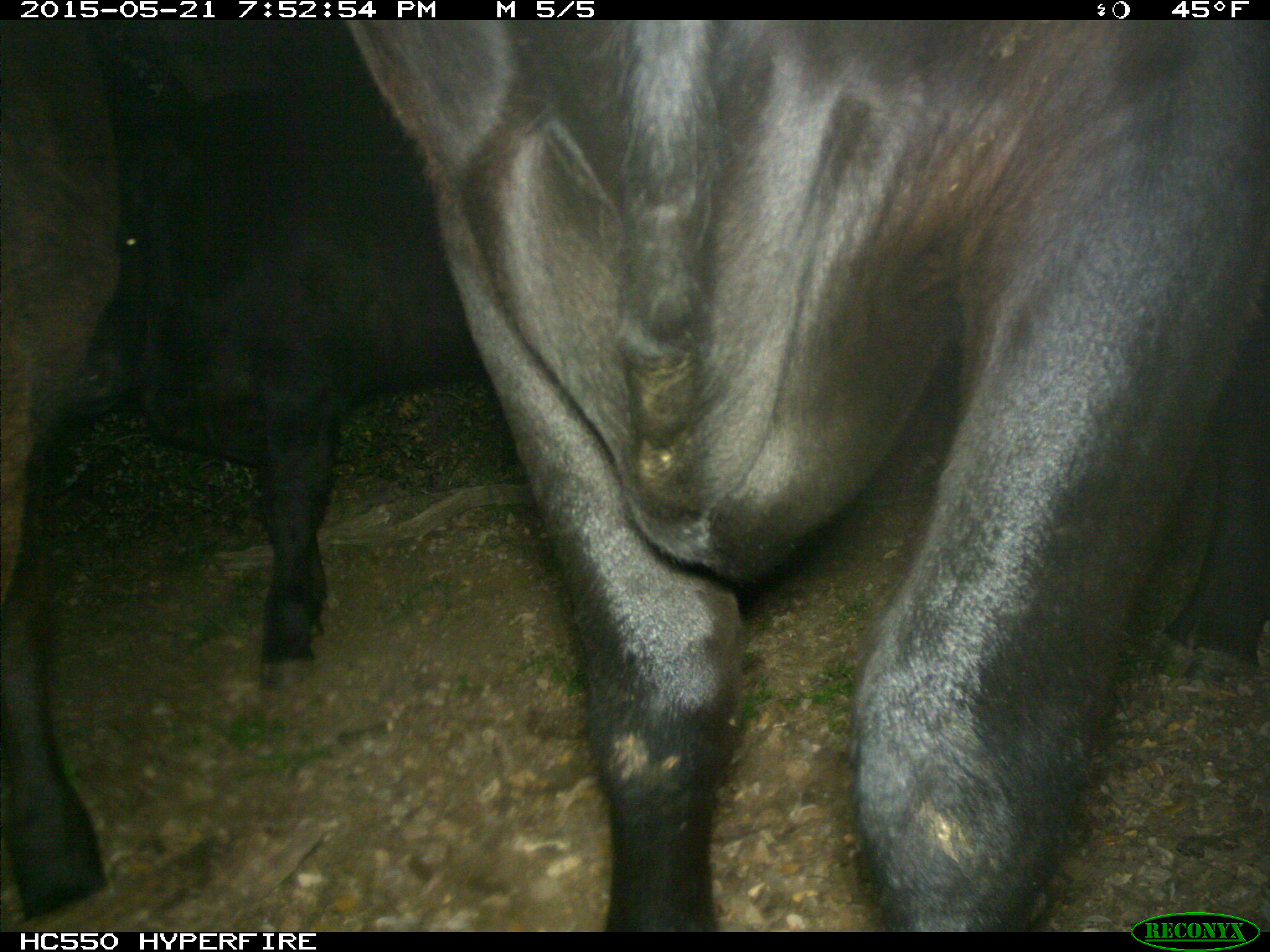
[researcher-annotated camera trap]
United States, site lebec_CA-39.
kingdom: Animalia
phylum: Chordata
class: Mammalia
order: Artiodactyla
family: Bovidae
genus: Bos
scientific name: Bos taurus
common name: domestic cow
Bos taurus (domestic cow).